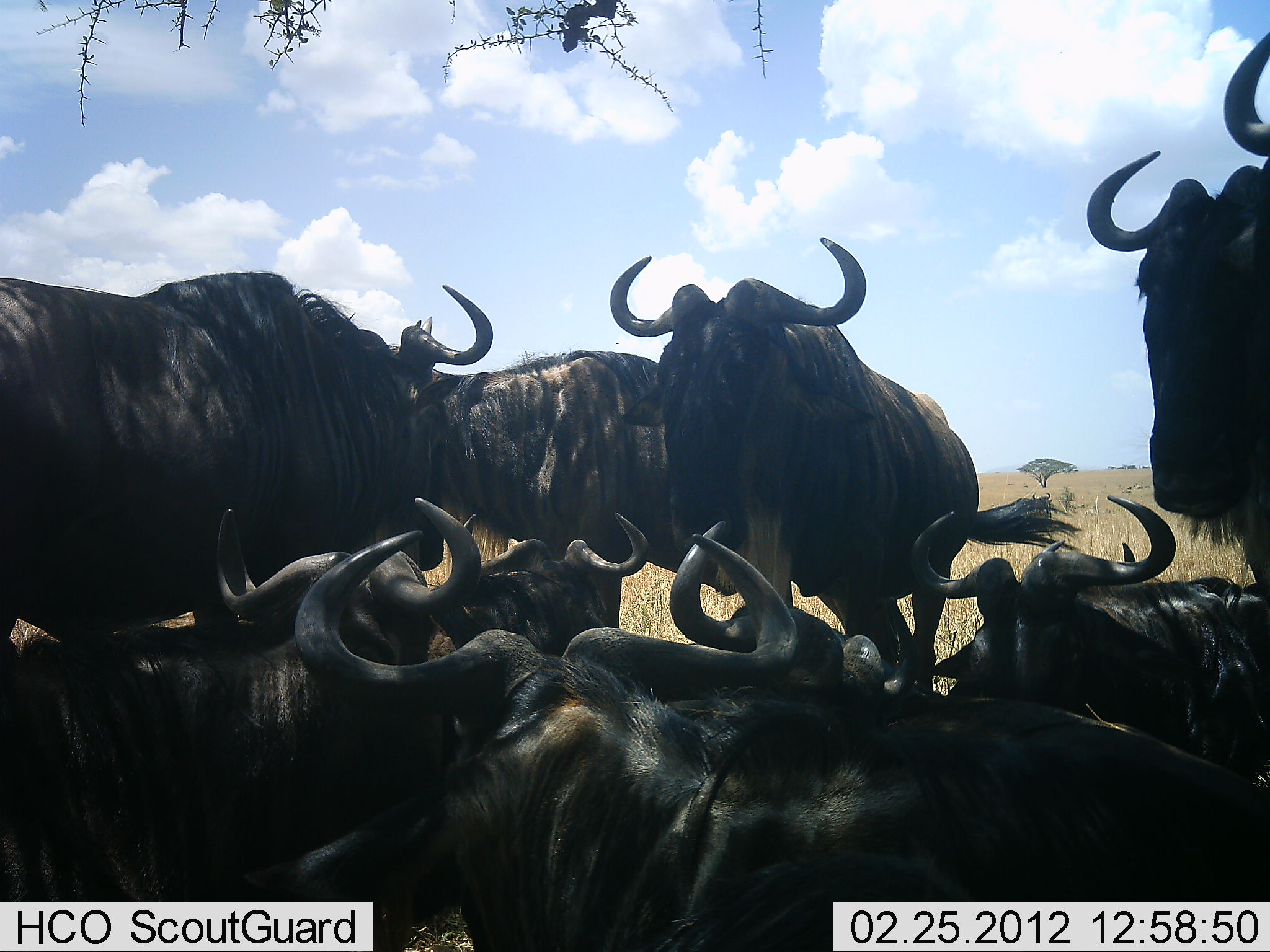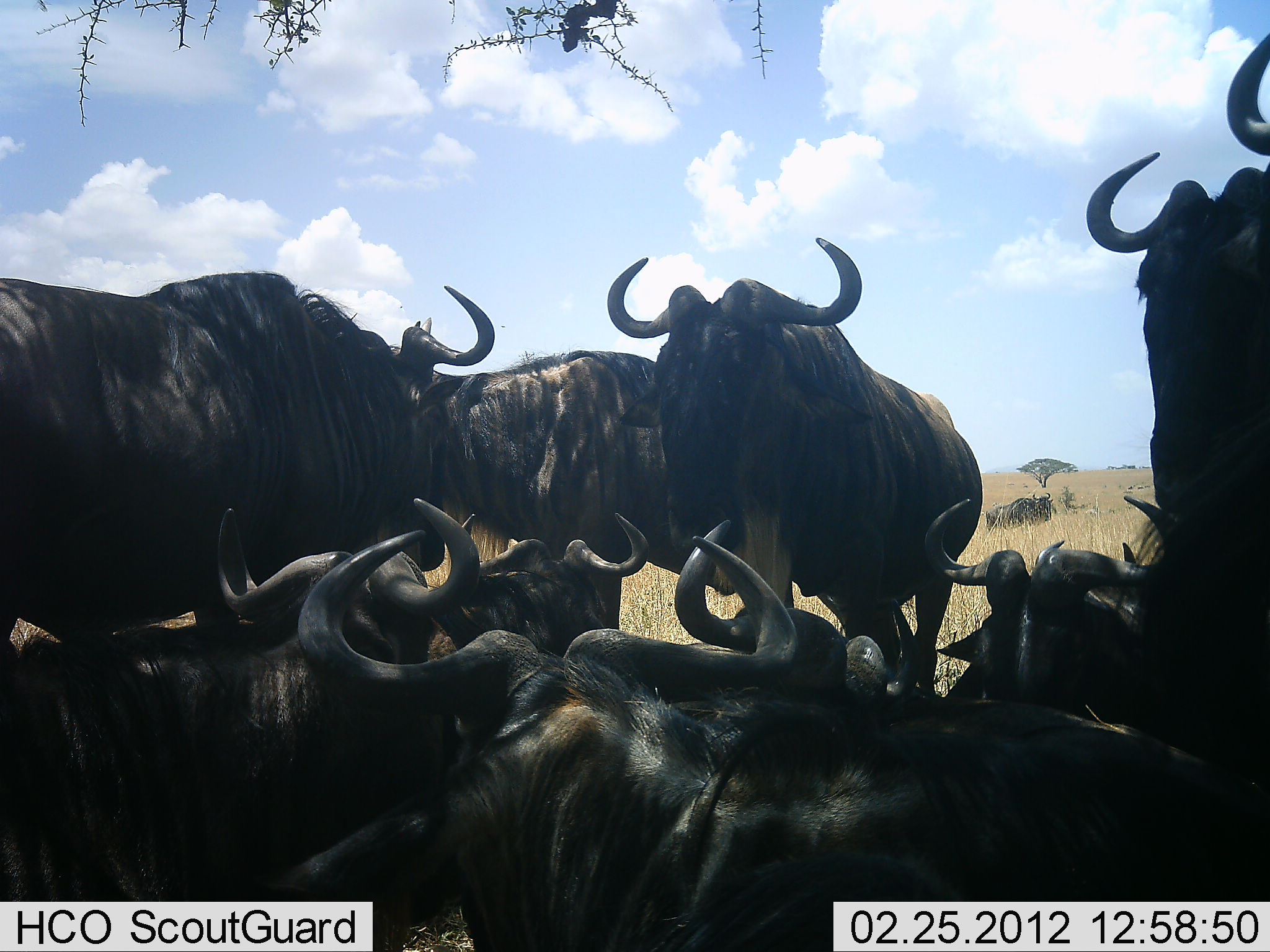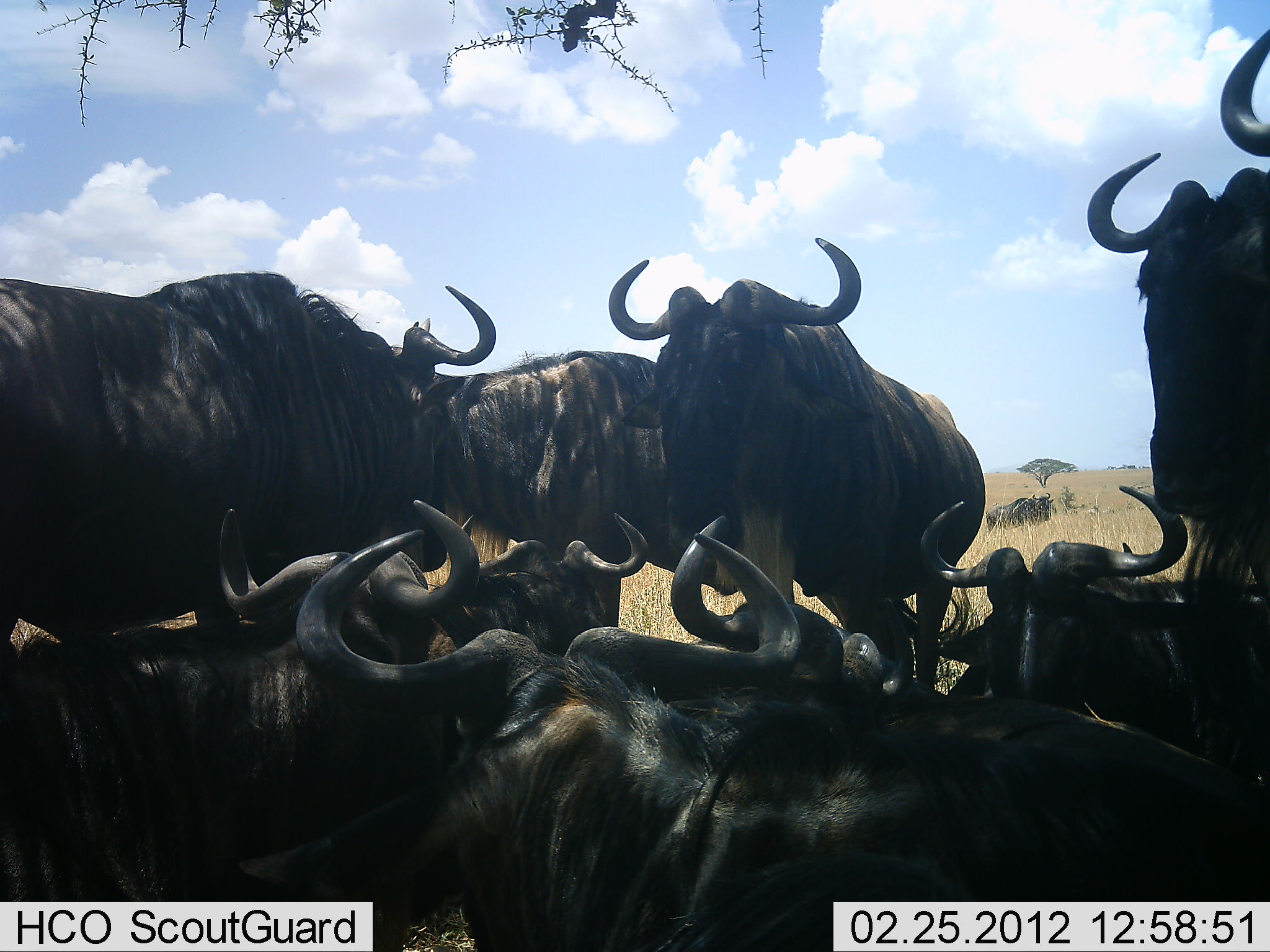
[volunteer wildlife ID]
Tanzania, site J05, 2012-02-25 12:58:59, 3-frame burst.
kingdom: Animalia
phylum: Chordata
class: Mammalia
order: Artiodactyla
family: Bovidae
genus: Connochaetes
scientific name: Connochaetes taurinus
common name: blue wildebeest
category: wildebeest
Wildebeest (blue wildebeest) (Connochaetes taurinus), count 10. Behavior (volunteer vote fractions): standing 78%, resting 94%, moving 0%, interacting 6%. Young present (vote fraction): 0%. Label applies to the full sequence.